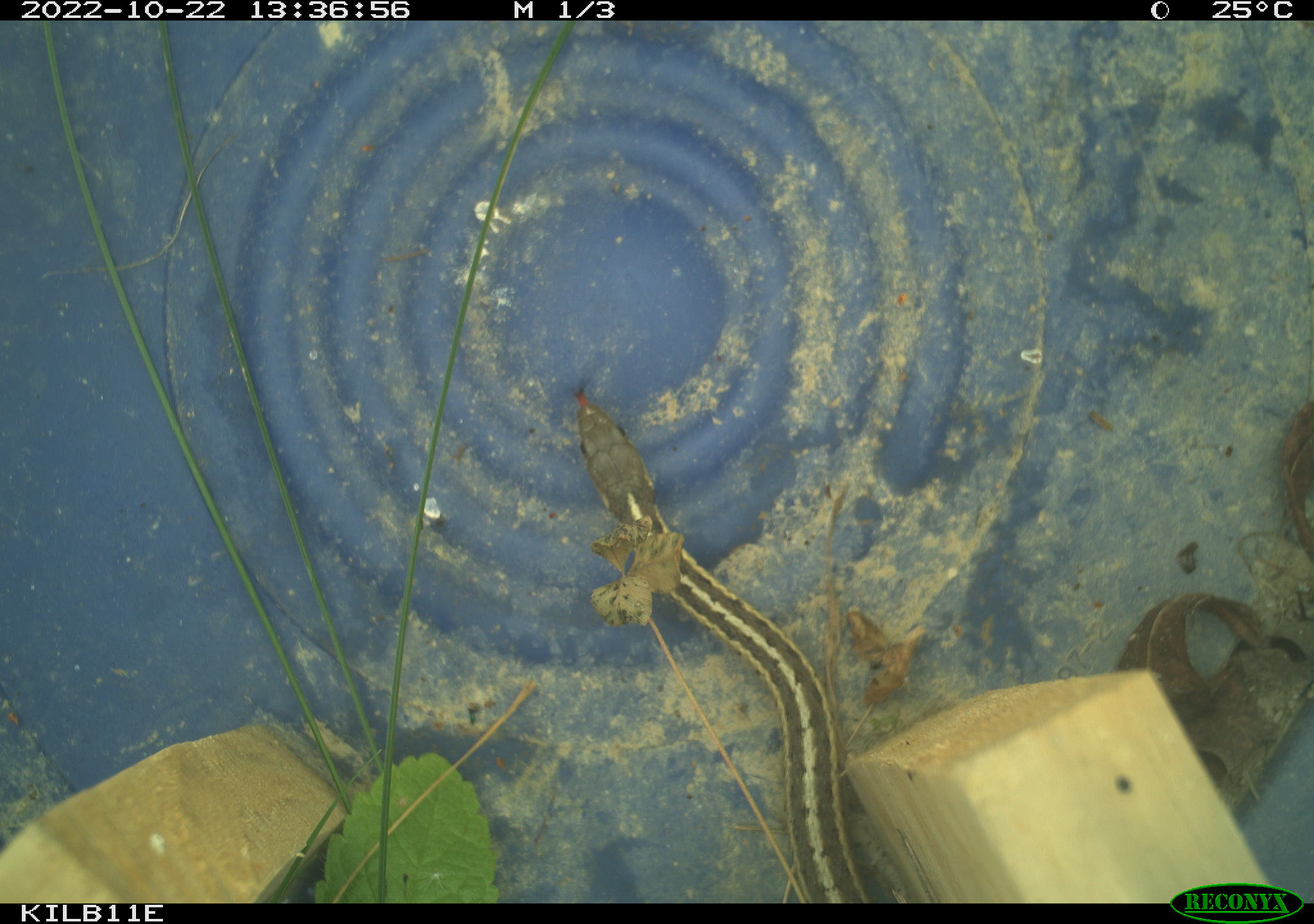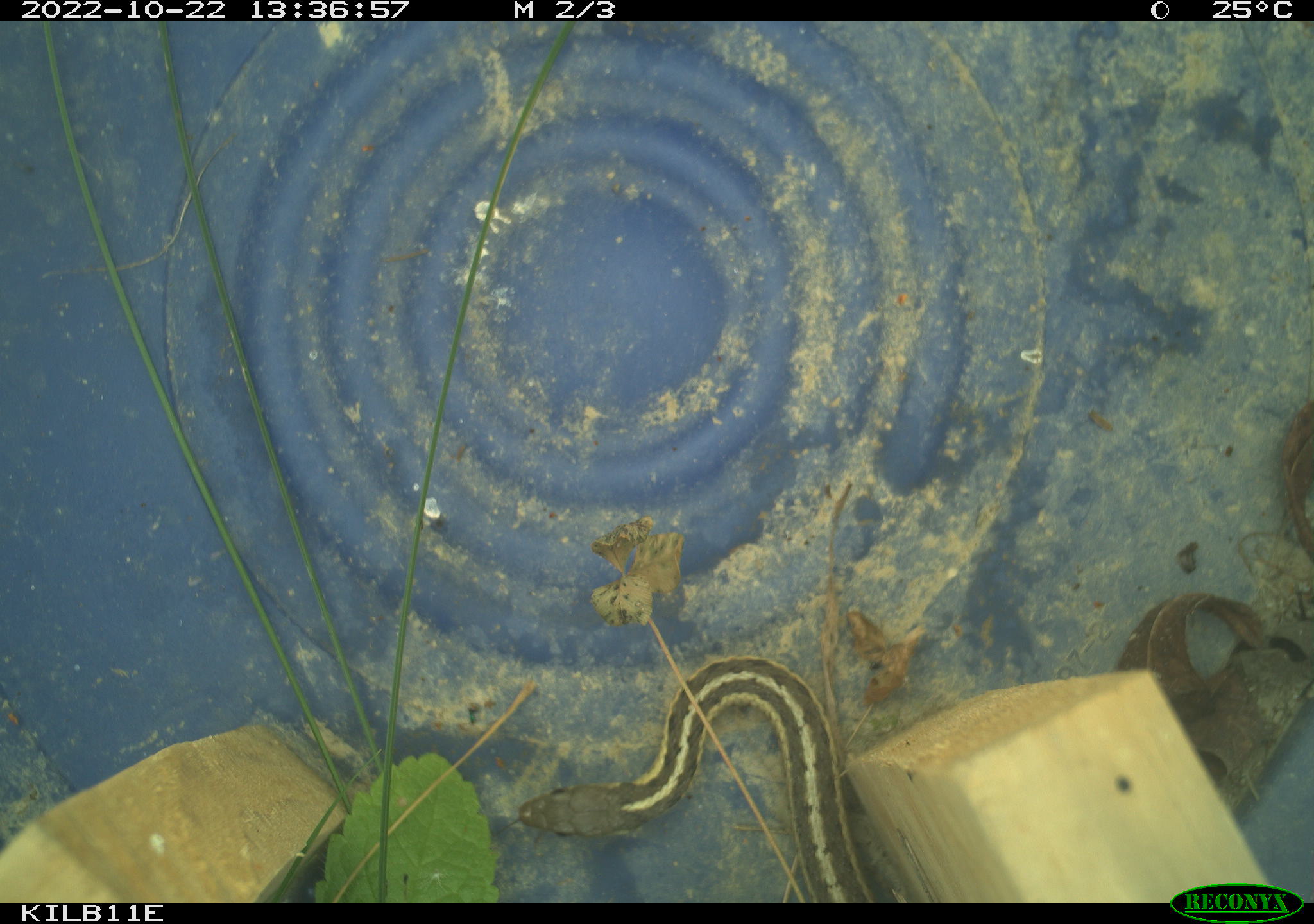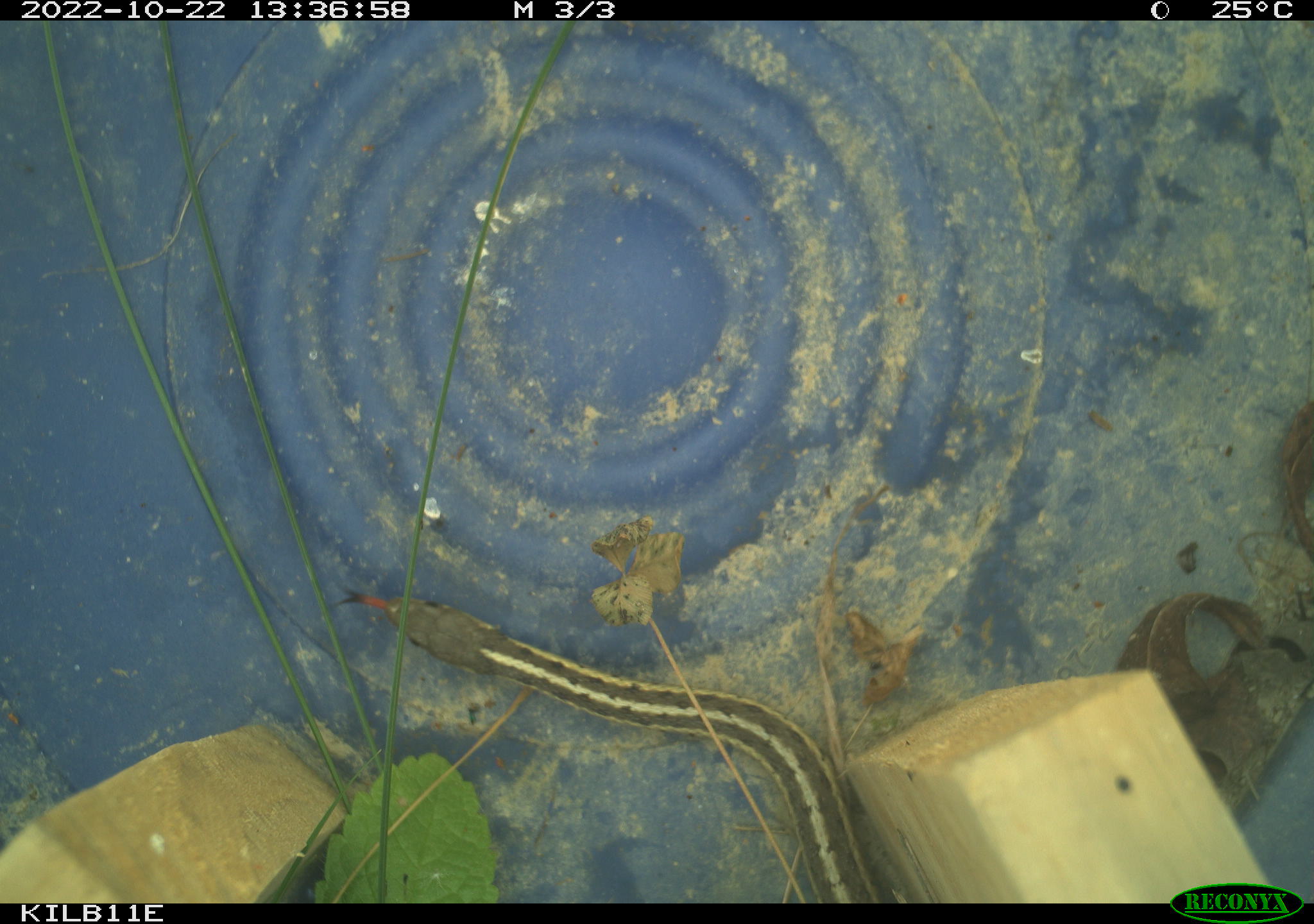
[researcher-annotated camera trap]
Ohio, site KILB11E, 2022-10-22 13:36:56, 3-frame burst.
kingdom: Animalia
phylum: Chordata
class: Reptilia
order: Squamata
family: Colubridae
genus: Thamnophis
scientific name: Thamnophis sirtalis sirtalis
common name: eastern gartersnake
Eastern gartersnake (Thamnophis sirtalis sirtalis).